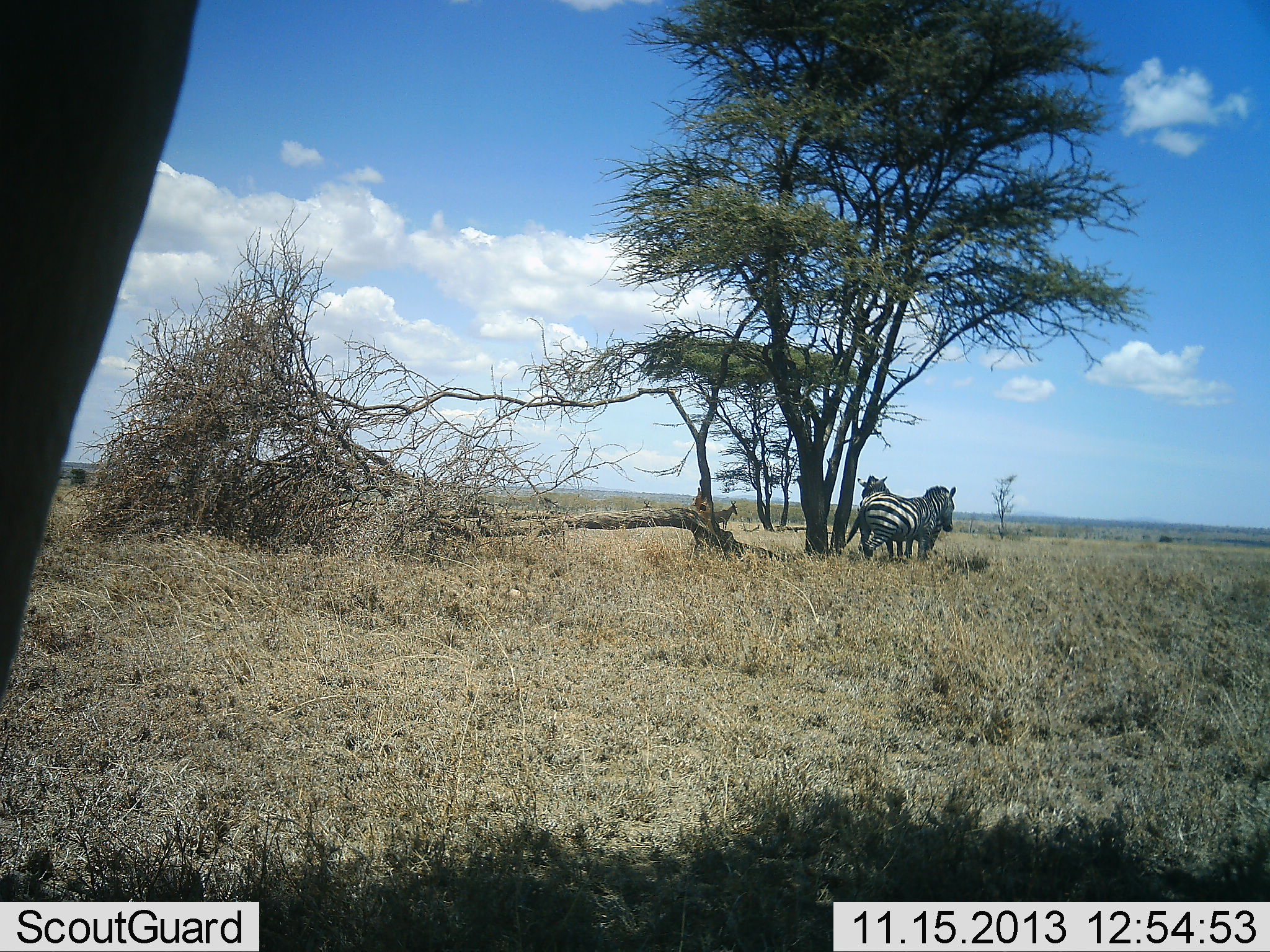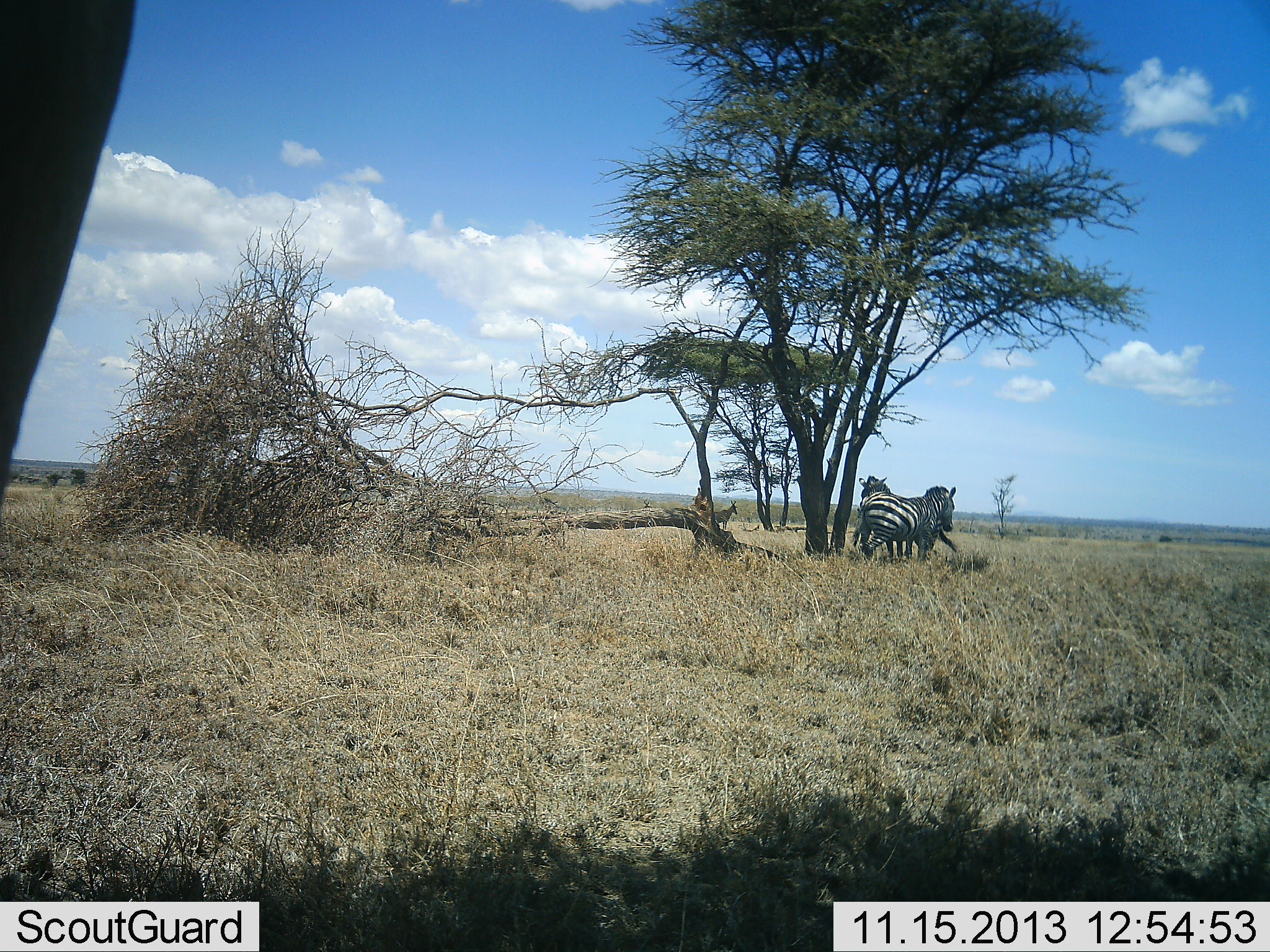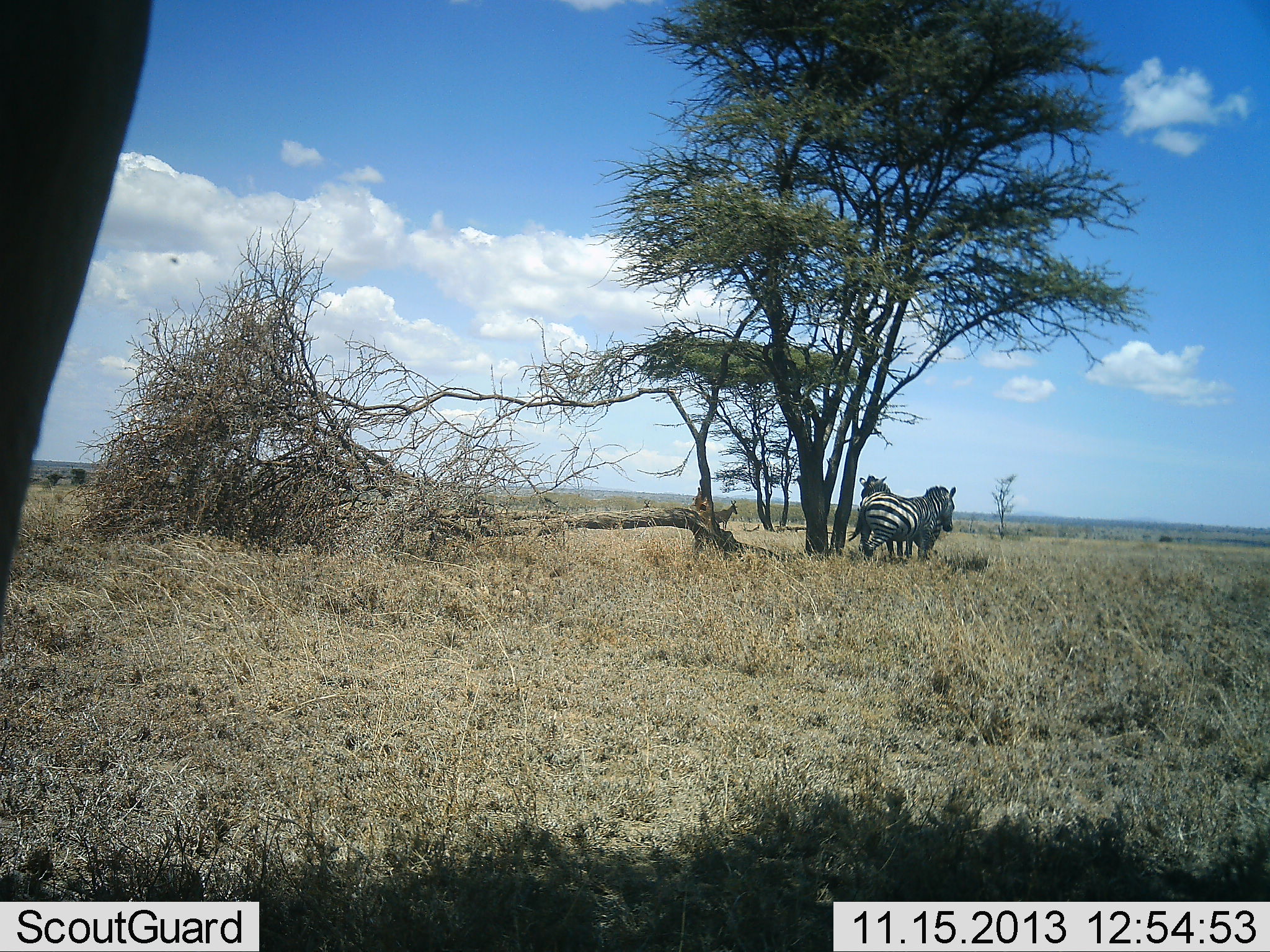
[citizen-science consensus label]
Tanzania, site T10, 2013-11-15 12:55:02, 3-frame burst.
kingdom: Animalia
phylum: Chordata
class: Mammalia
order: Perissodactyla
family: Equidae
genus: Equus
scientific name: Equus quagga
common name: plains zebra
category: zebra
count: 2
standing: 100%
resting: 0%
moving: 0%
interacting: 7%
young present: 0%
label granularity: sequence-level